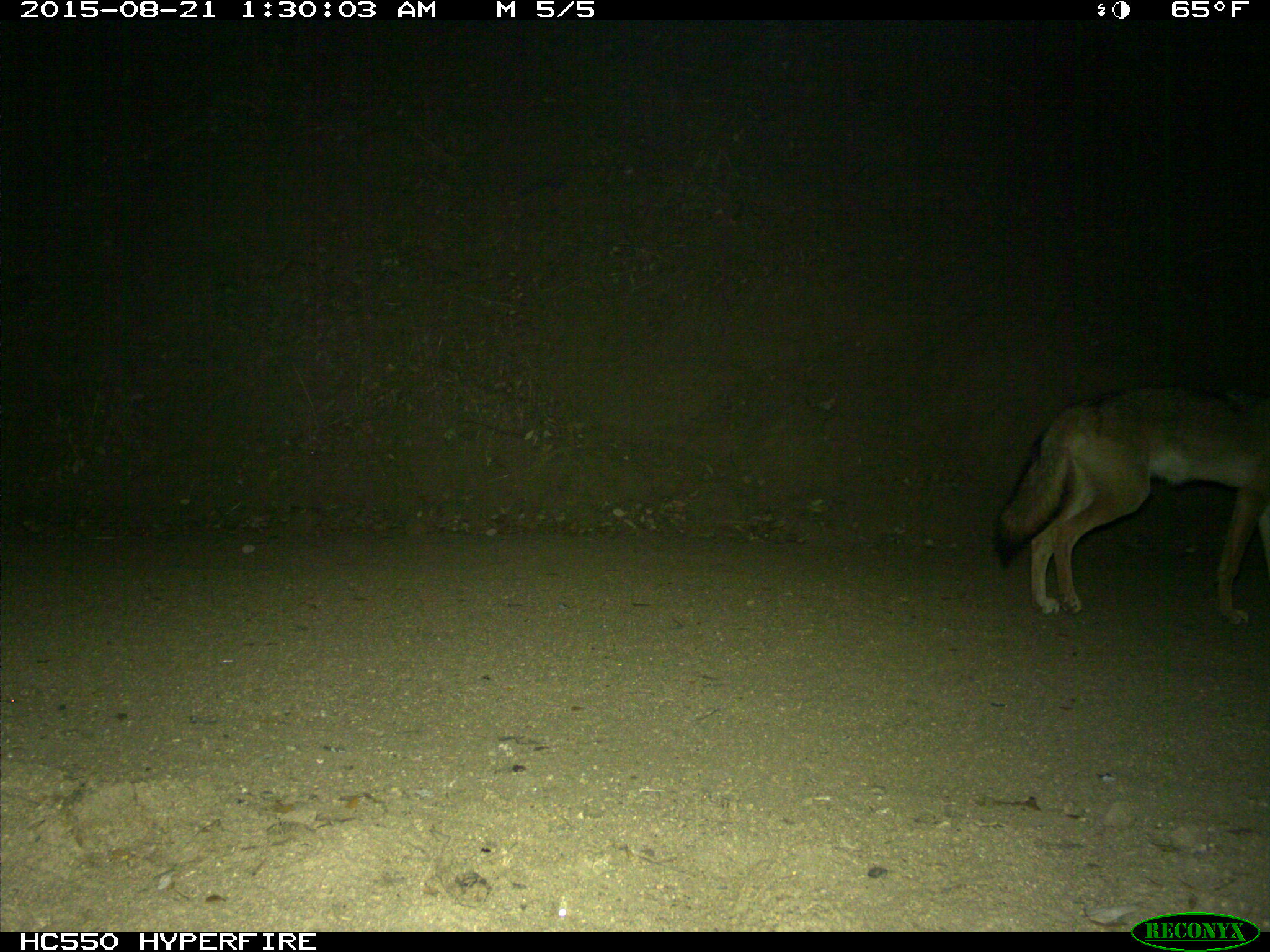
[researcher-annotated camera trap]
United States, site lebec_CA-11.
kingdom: Animalia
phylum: Chordata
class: Mammalia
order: Carnivora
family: Canidae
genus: Canis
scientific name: Canis latrans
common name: coyote